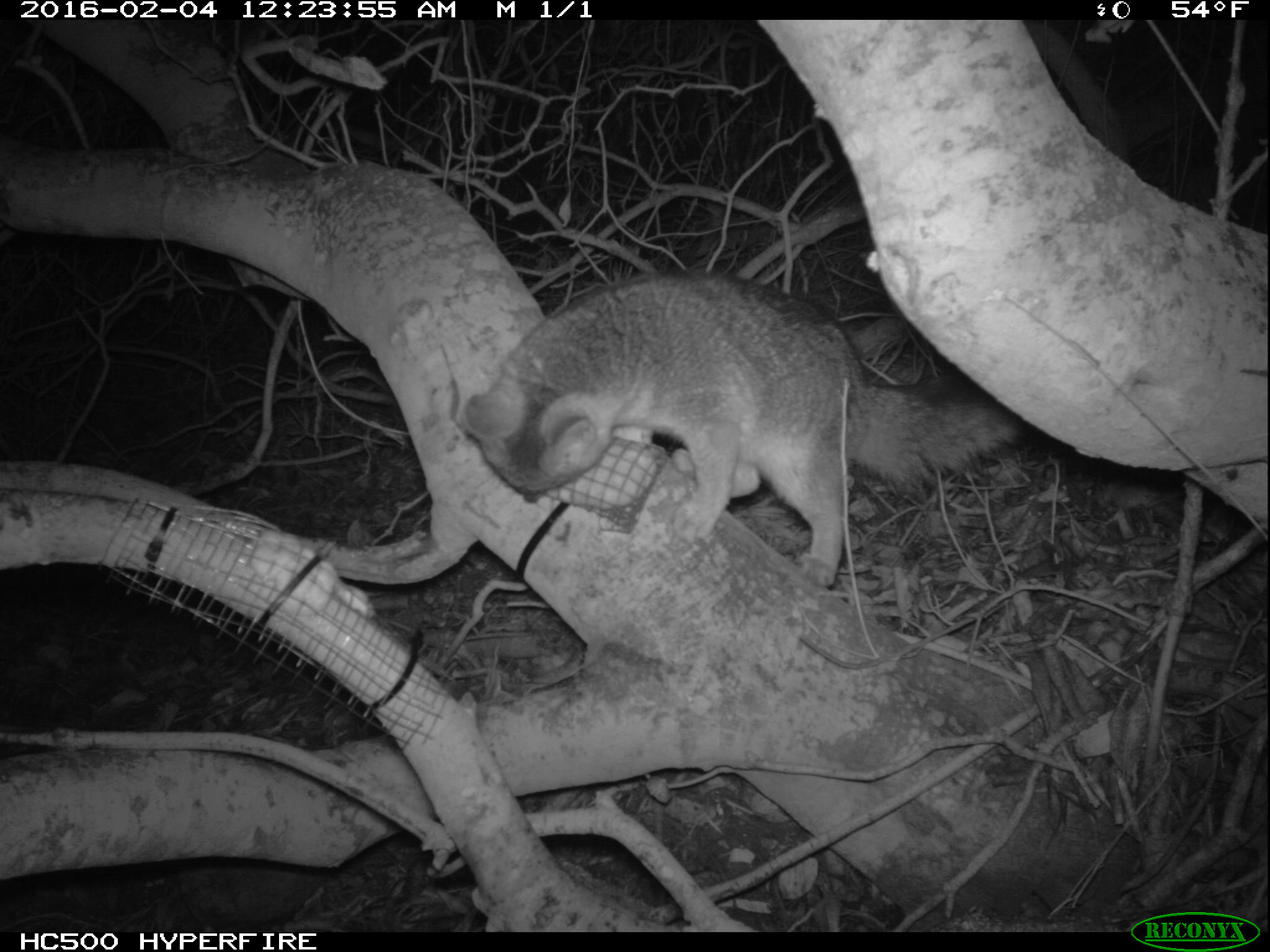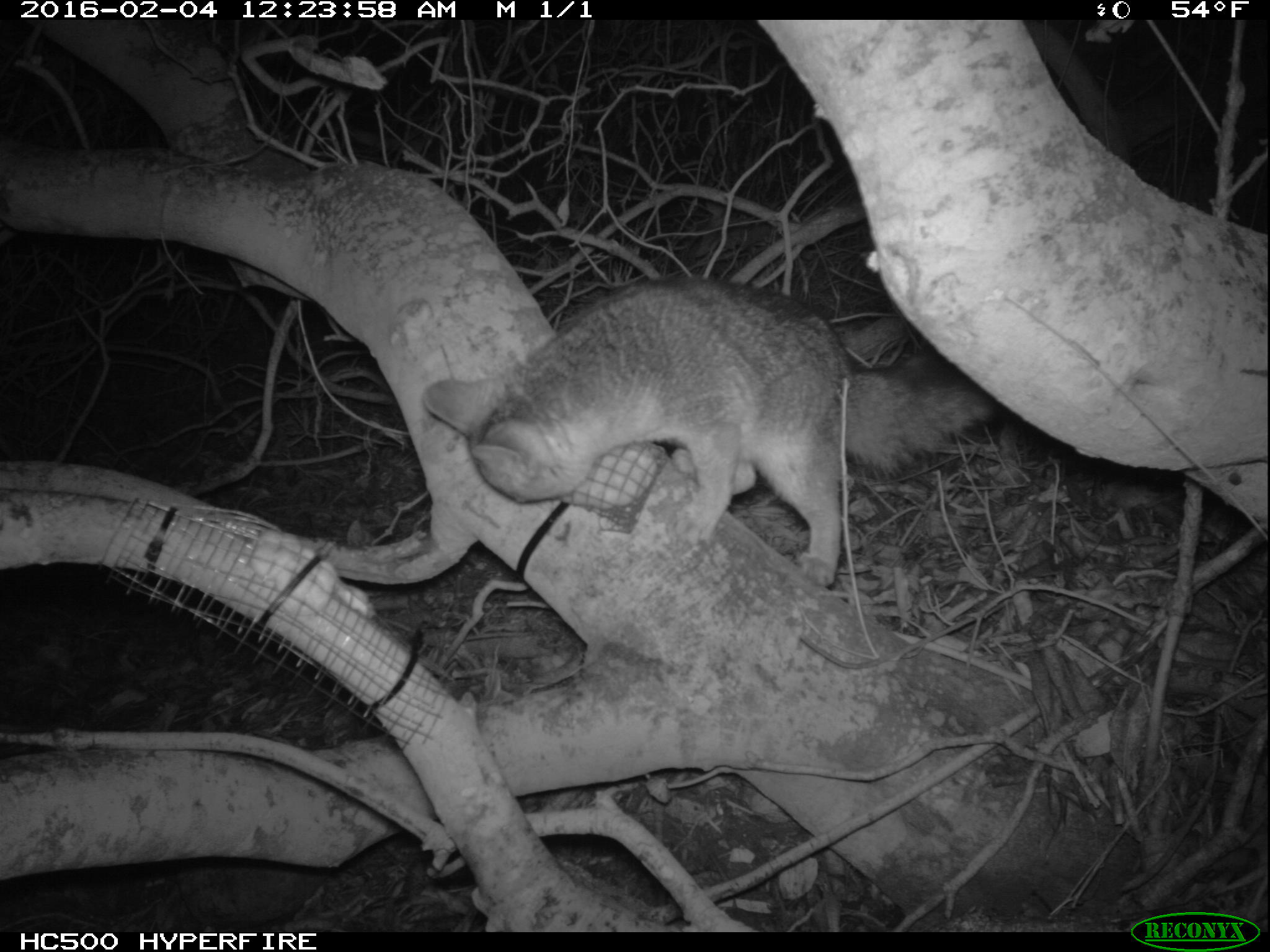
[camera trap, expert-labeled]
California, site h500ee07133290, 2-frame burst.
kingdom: Animalia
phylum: Chordata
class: Mammalia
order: Carnivora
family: Canidae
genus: Urocyon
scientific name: Urocyon littoralis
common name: island fox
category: fox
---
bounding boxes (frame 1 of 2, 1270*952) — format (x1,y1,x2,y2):
fox: (460,268,1017,586)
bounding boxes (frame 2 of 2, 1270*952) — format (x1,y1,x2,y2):
fox: (418,272,995,588)